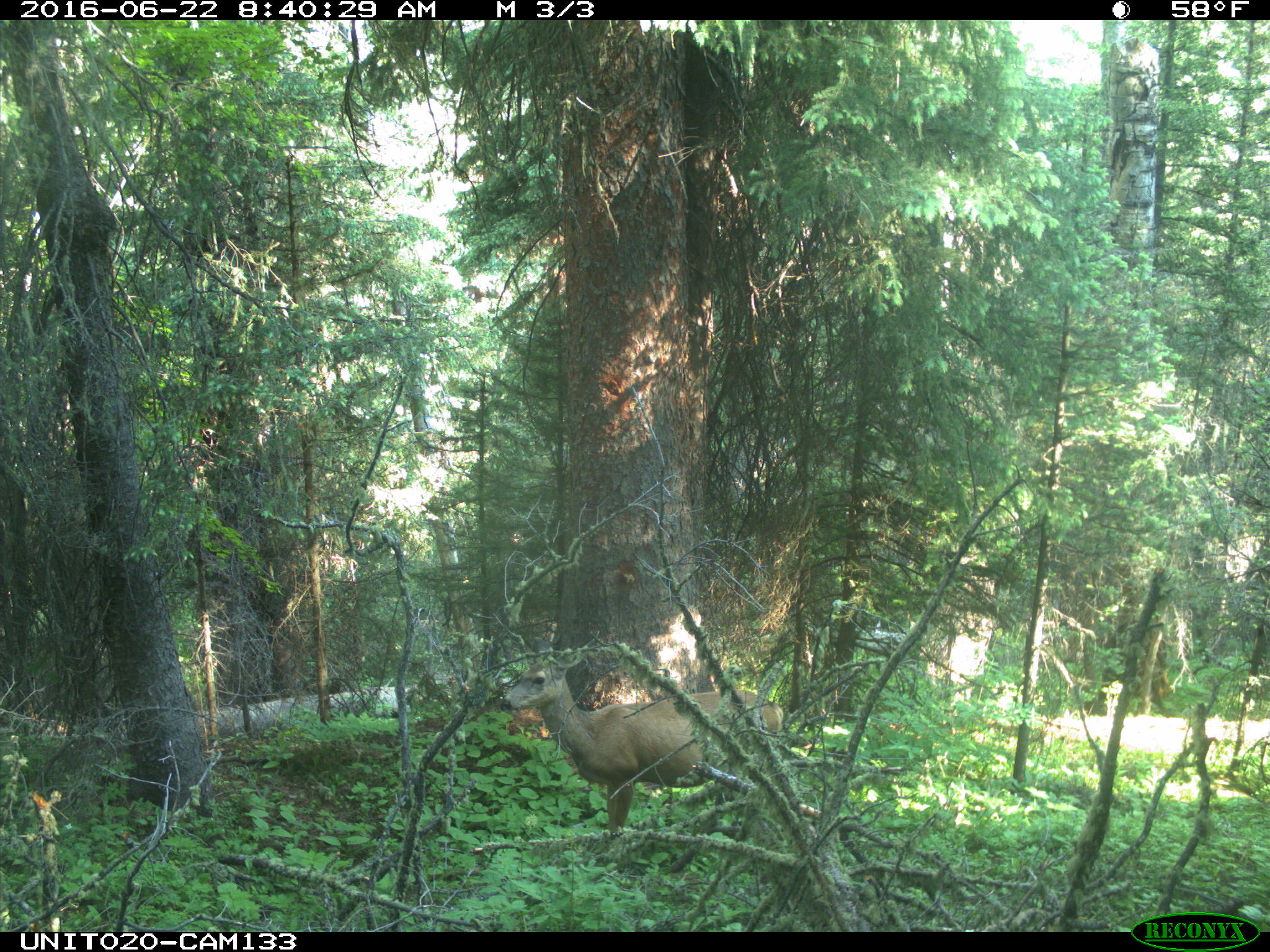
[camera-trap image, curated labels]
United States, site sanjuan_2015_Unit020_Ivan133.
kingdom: Animalia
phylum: Chordata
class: Mammalia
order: Artiodactyla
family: Cervidae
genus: Odocoileus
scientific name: Odocoileus hemionus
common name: mule deer